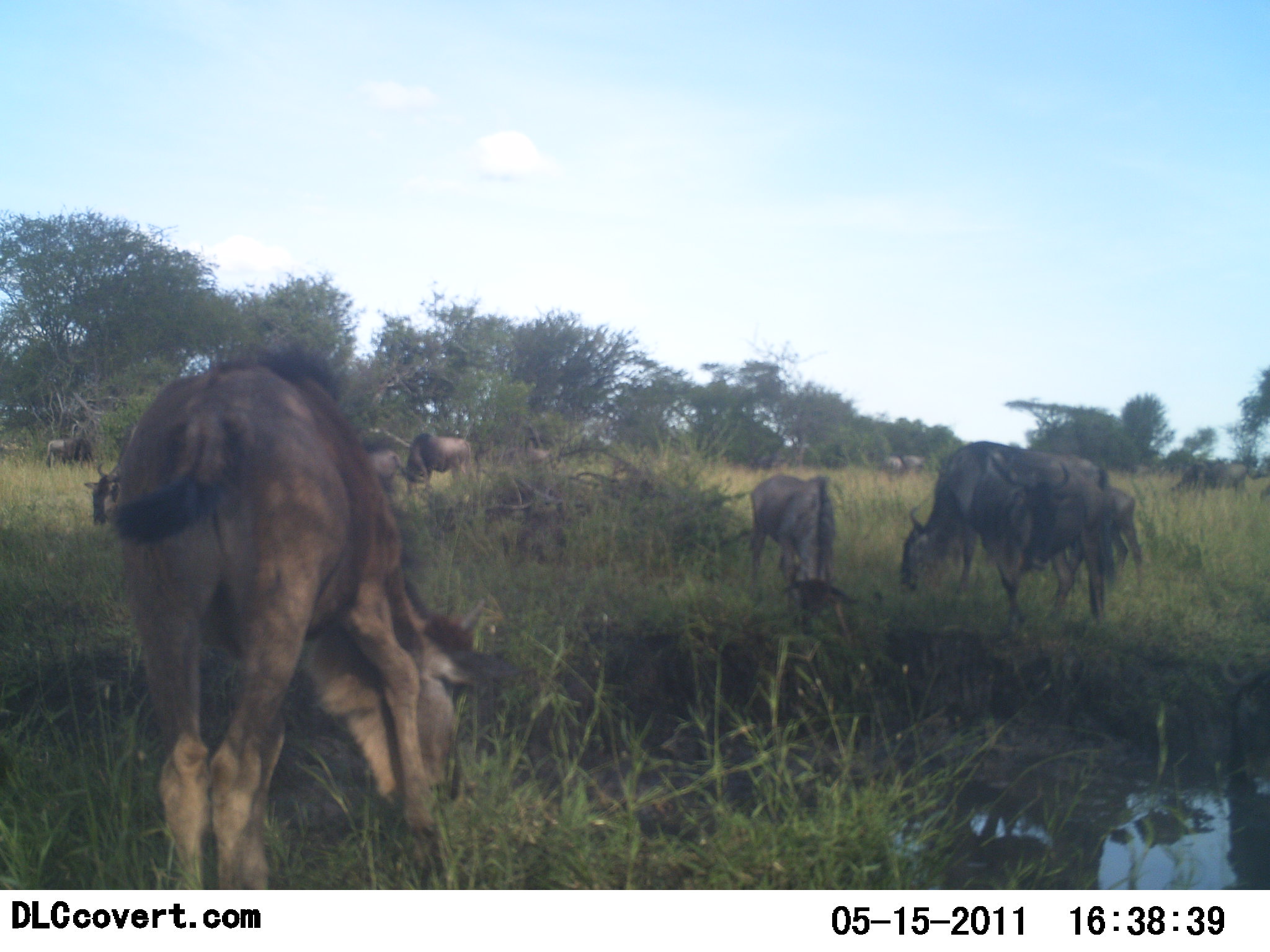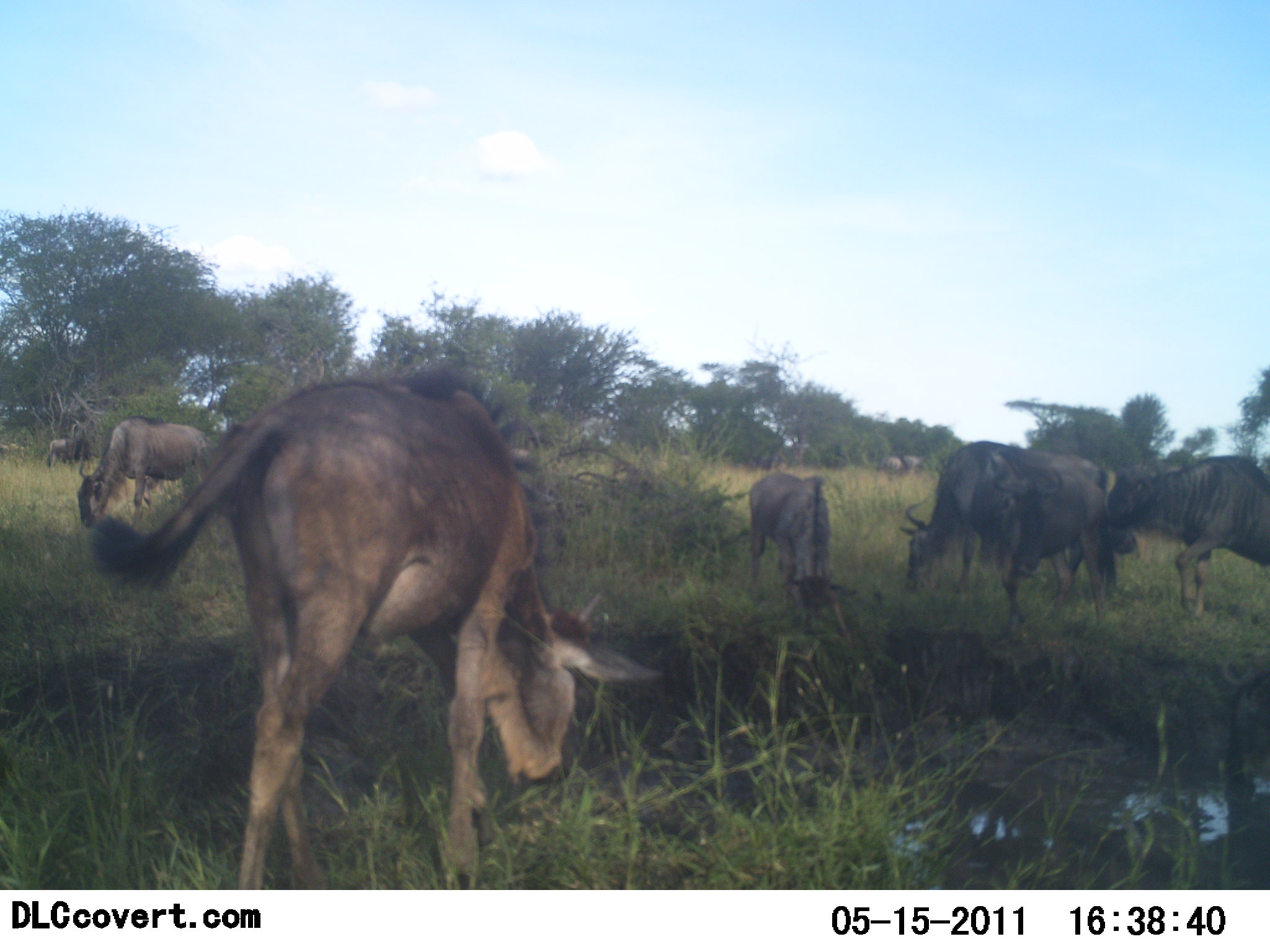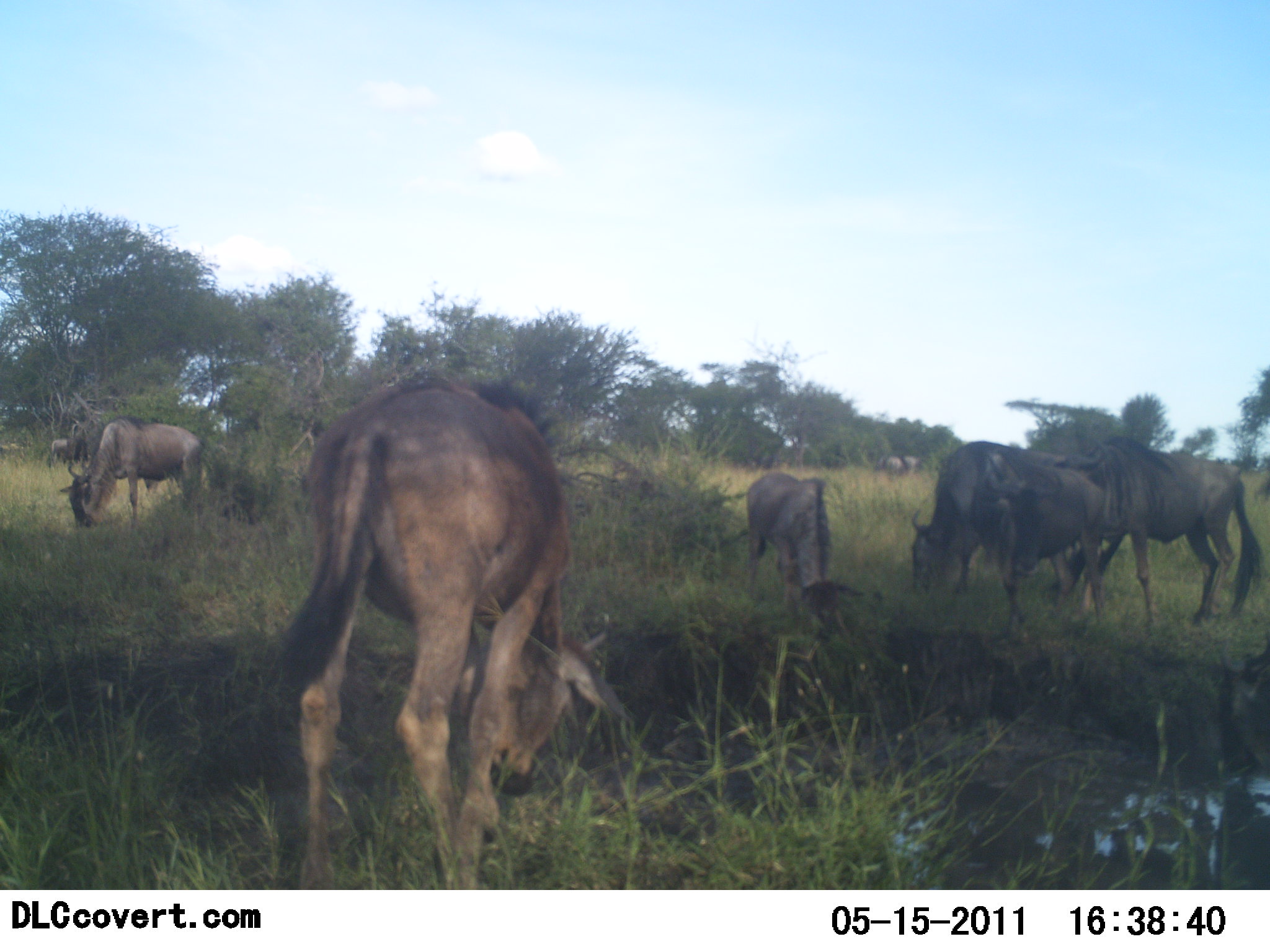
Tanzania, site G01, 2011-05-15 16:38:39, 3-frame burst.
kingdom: Animalia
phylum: Chordata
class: Mammalia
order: Artiodactyla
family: Bovidae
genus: Connochaetes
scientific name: Connochaetes taurinus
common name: blue wildebeest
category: wildebeest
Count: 9.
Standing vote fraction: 25%.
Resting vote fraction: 0%.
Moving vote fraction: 58%.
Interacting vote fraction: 0%.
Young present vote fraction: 17%.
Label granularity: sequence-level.